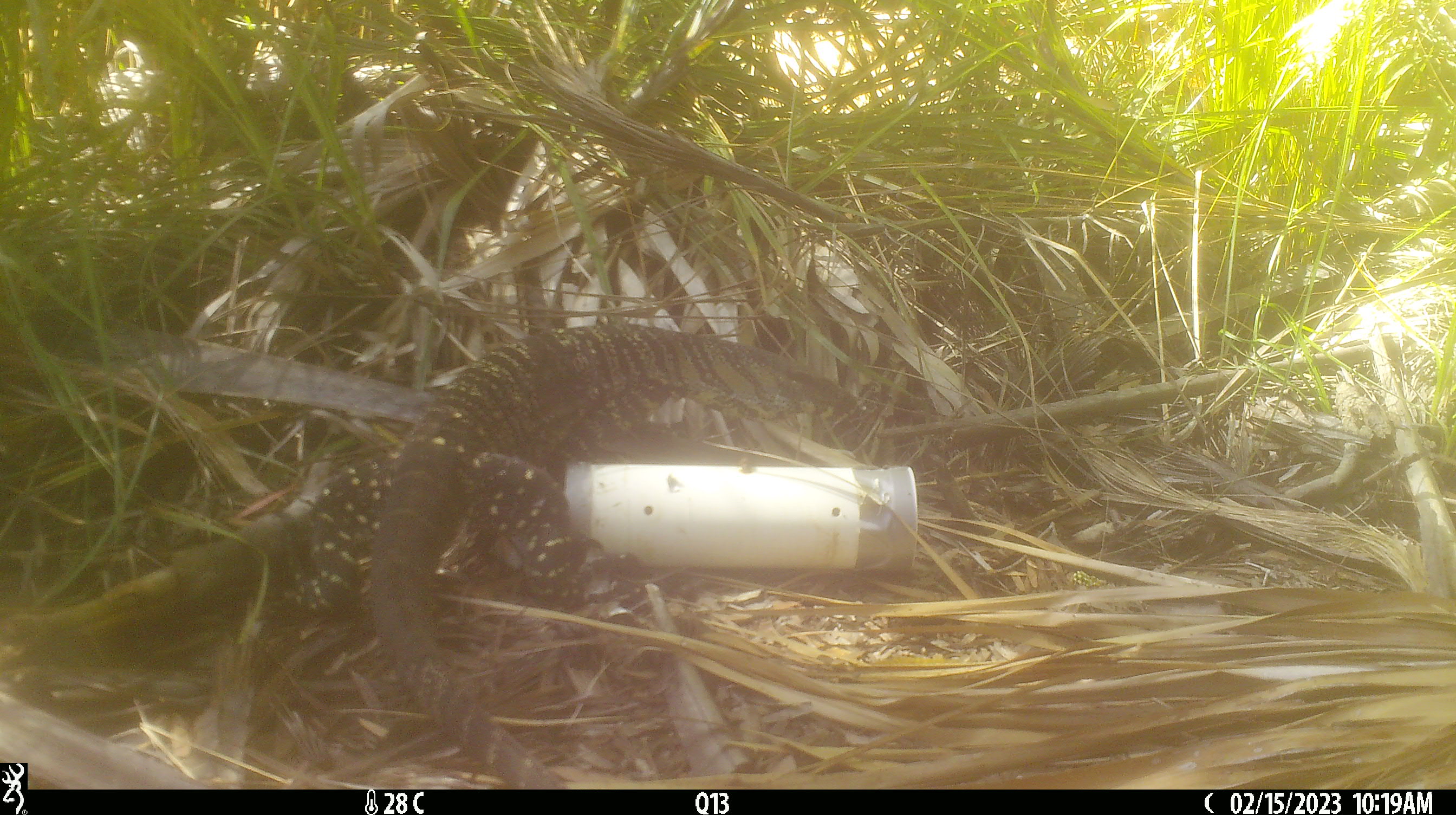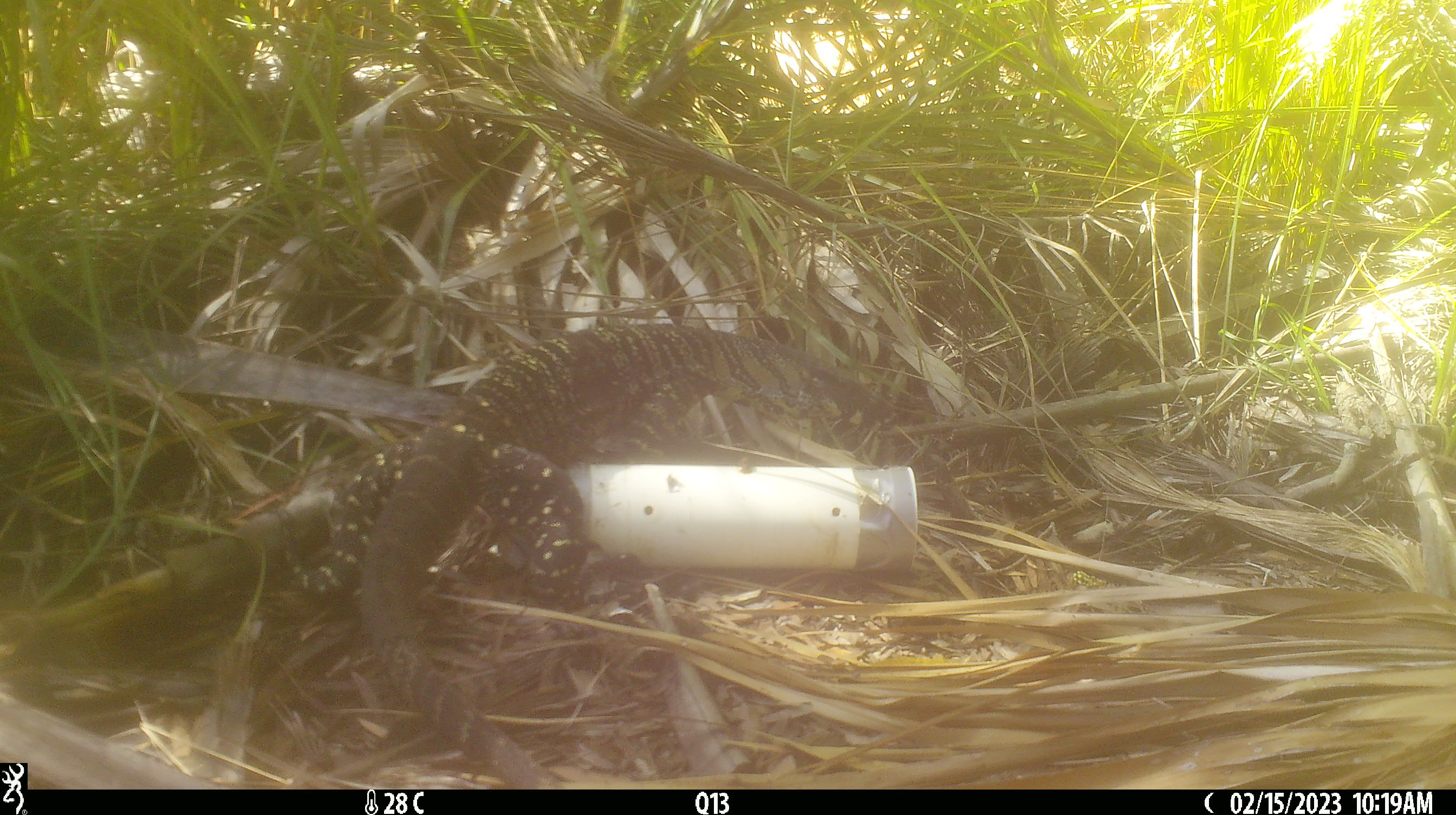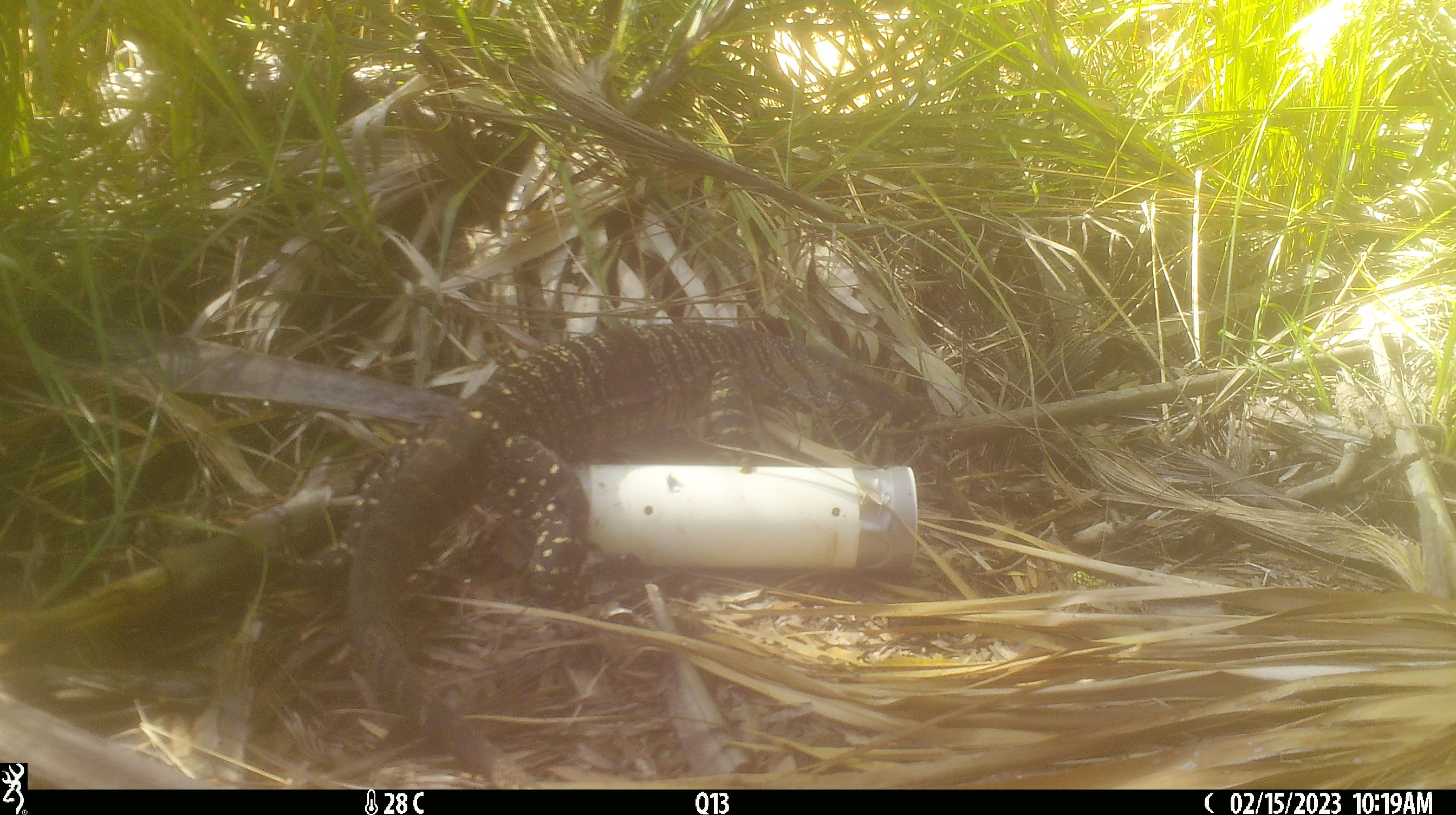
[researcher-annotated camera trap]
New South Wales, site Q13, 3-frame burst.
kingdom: Animalia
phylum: Chordata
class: Reptilia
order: Squamata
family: Varanidae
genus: Varanus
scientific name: Varanus varius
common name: lace monitor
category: goanna